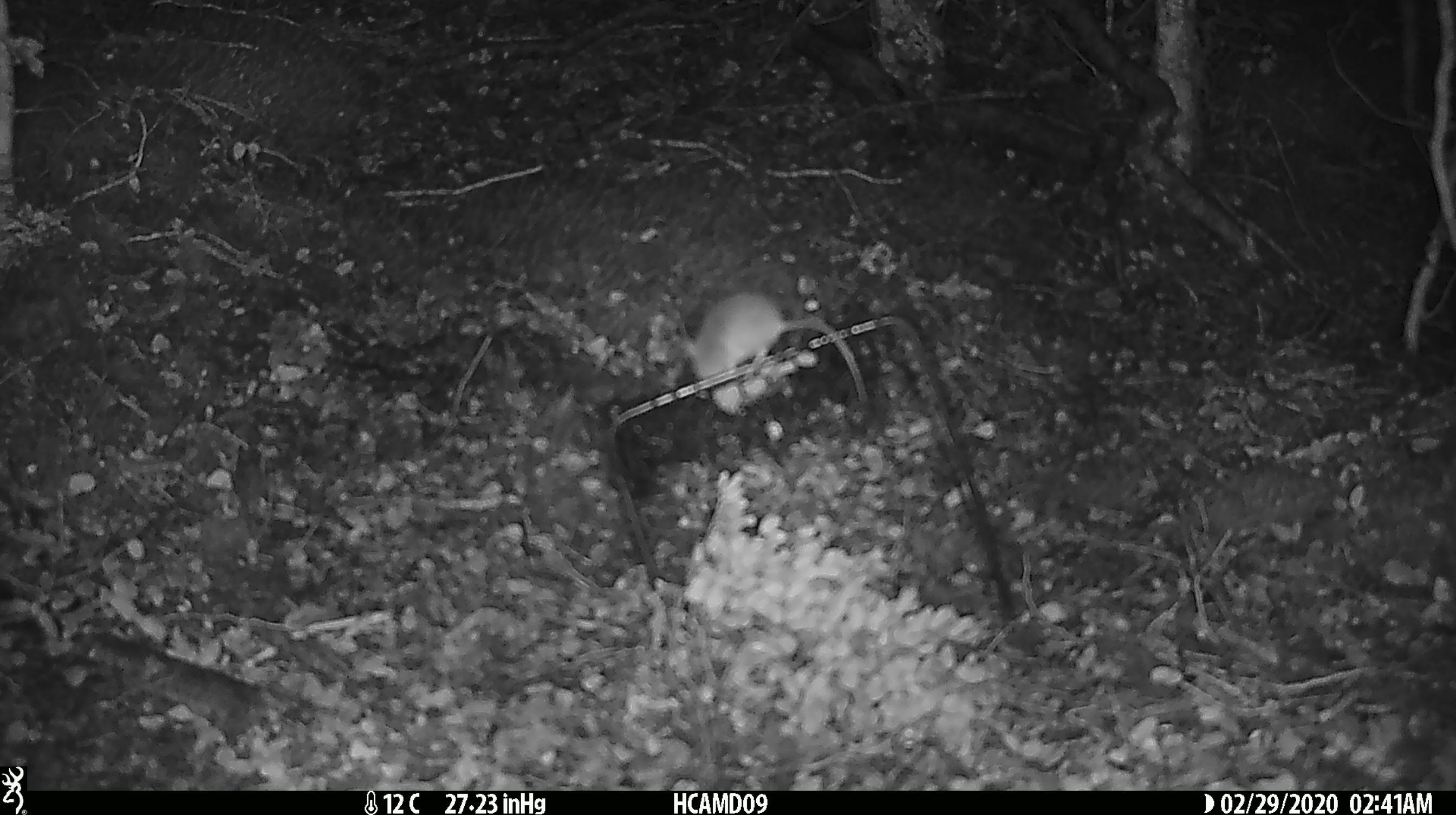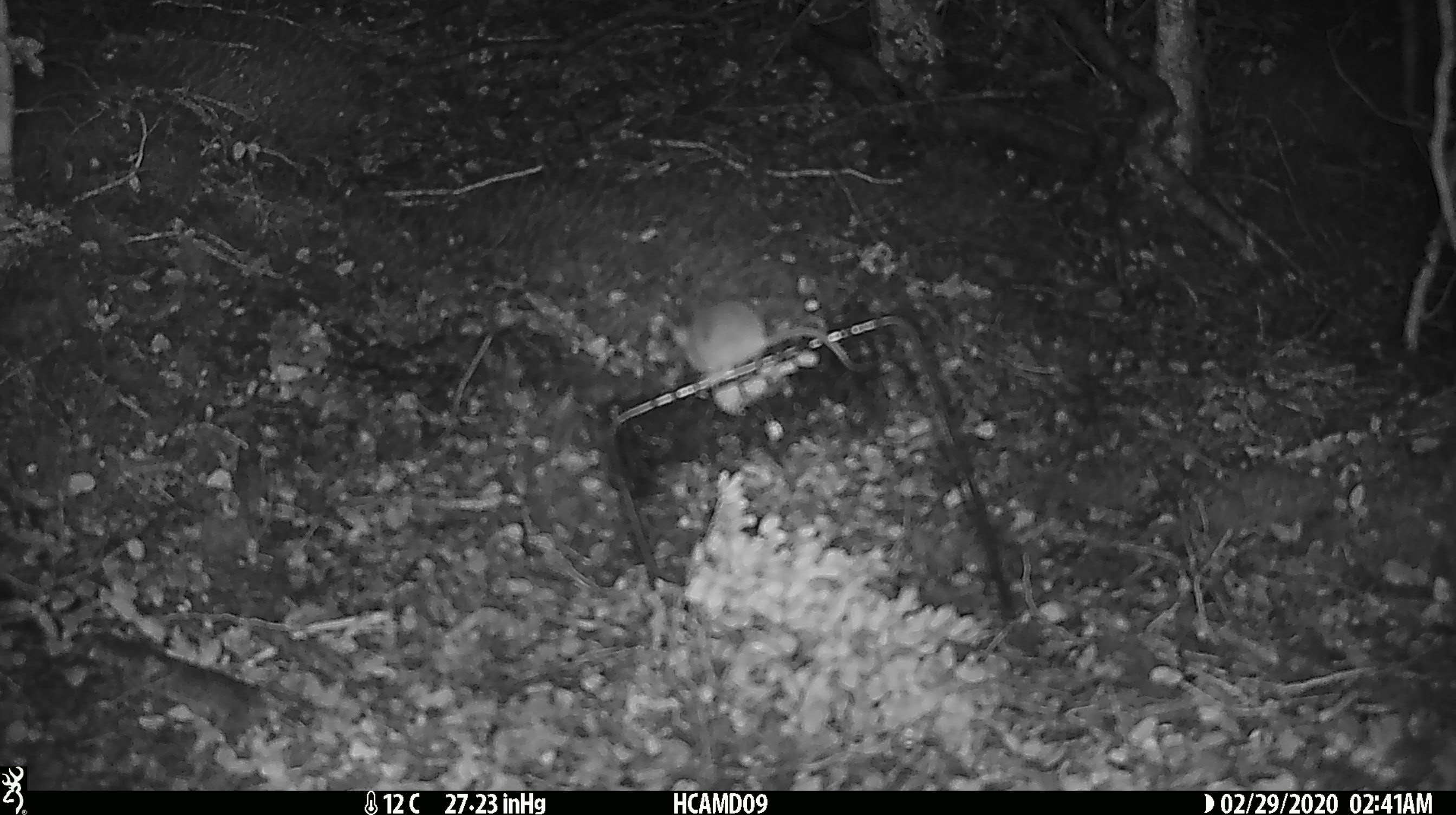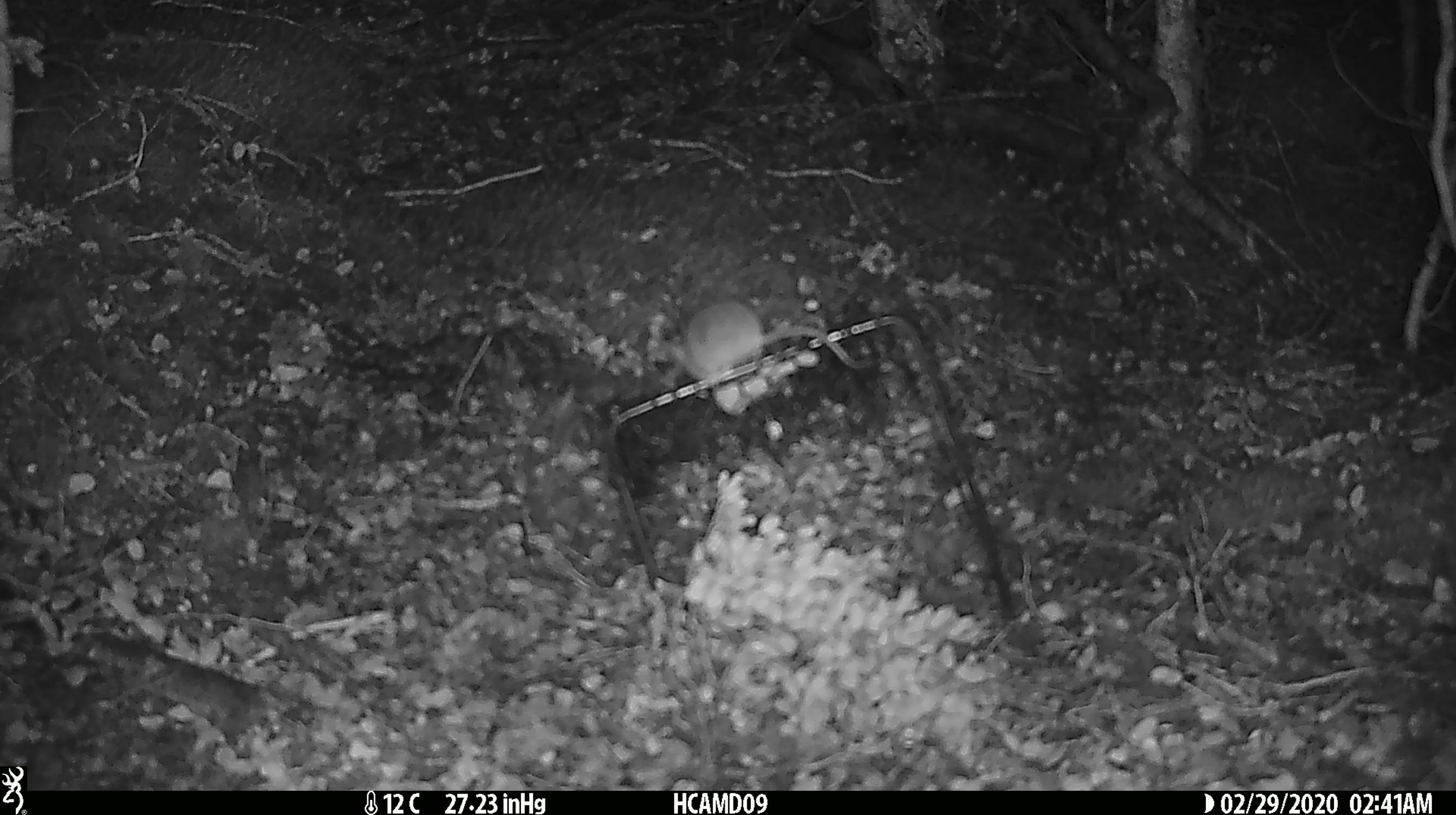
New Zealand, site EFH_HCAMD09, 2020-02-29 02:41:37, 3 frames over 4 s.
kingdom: Animalia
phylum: Chordata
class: Mammalia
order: Rodentia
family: Muridae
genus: Mus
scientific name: Mus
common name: mouse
Mouse (Mus).